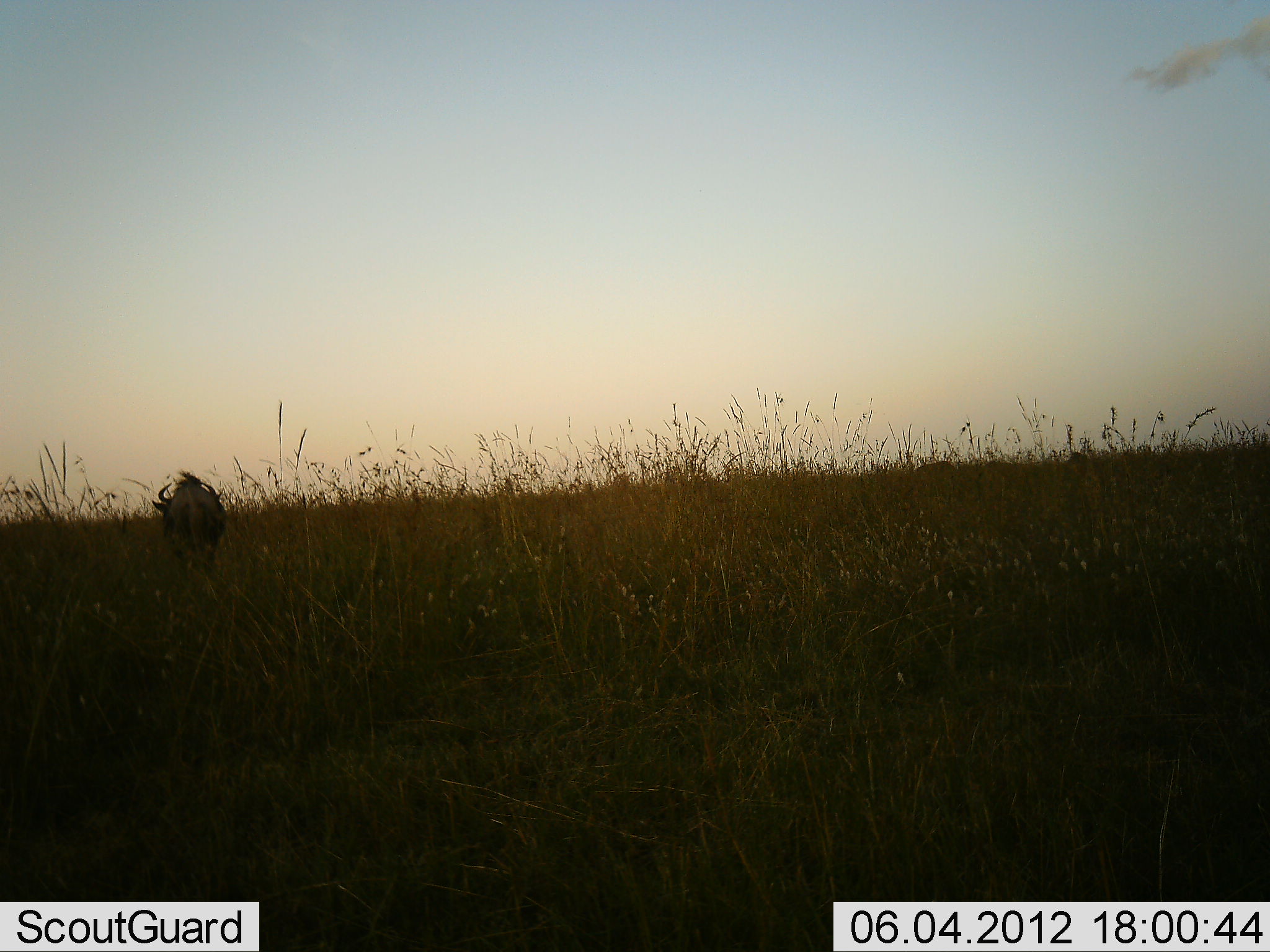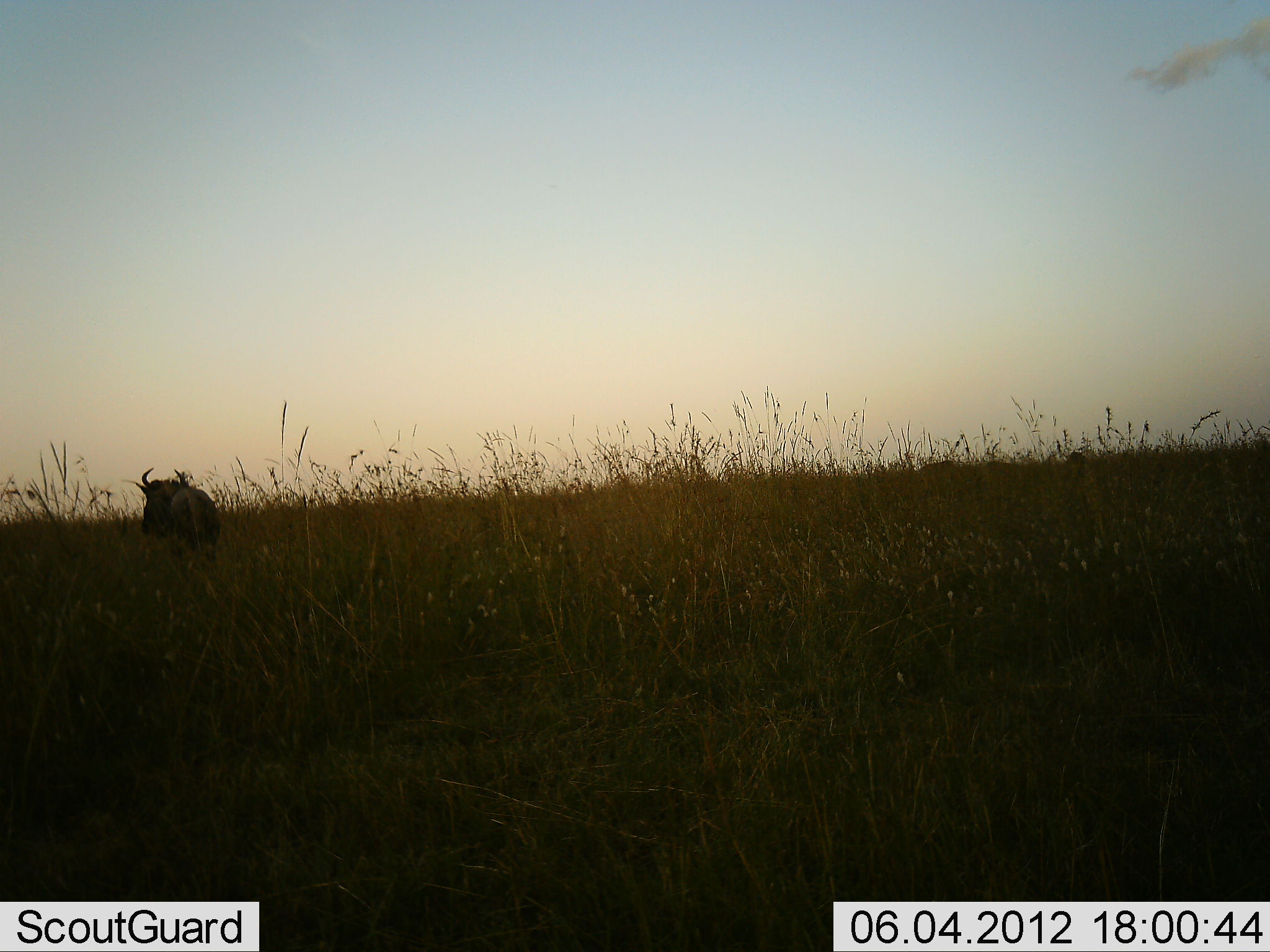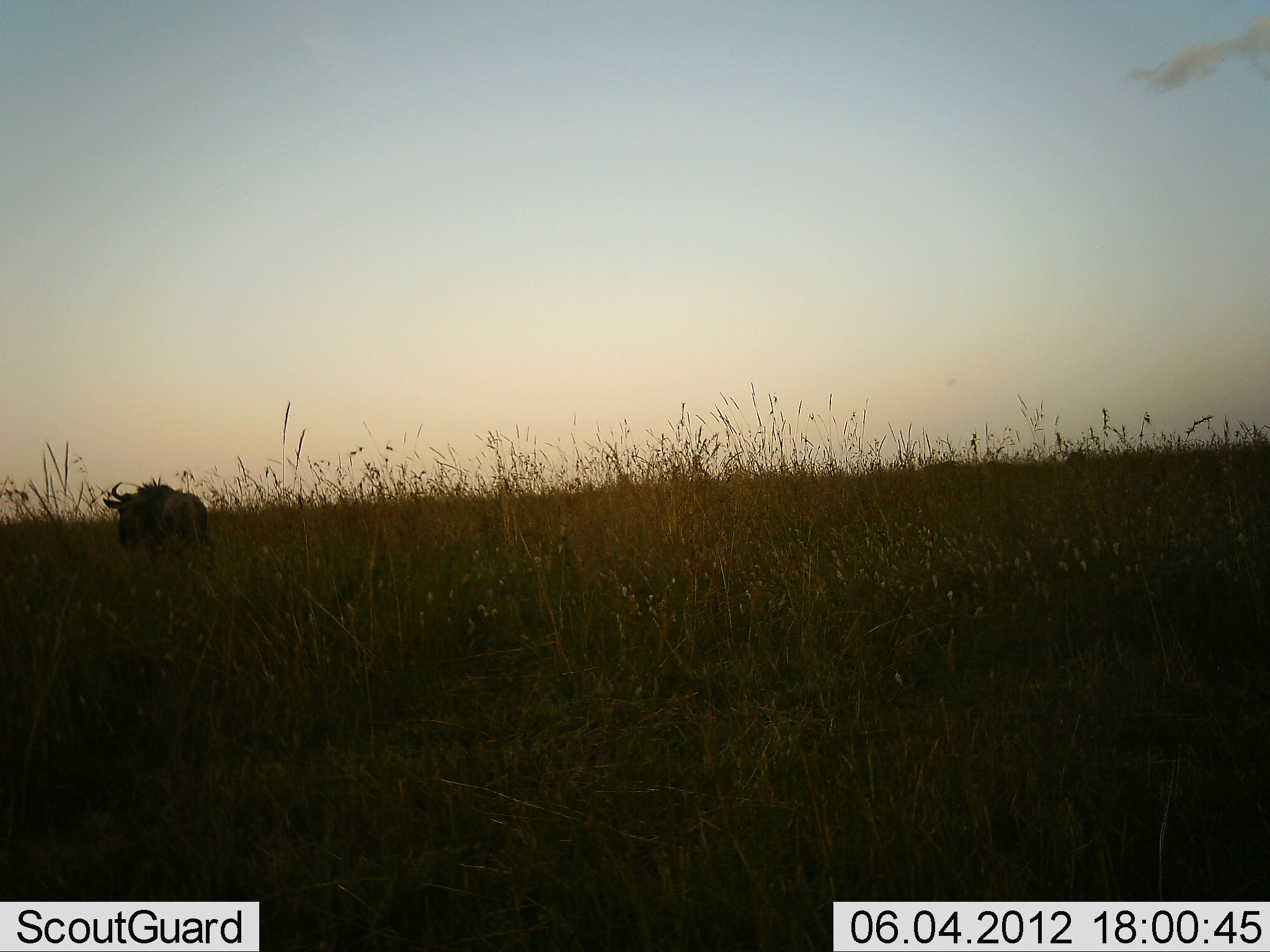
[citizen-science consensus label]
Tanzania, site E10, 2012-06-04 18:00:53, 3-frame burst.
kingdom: Animalia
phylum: Chordata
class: Mammalia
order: Artiodactyla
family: Bovidae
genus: Connochaetes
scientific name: Connochaetes taurinus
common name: blue wildebeest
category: wildebeest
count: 1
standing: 40%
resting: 0%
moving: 60%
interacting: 0%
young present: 0%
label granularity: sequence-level